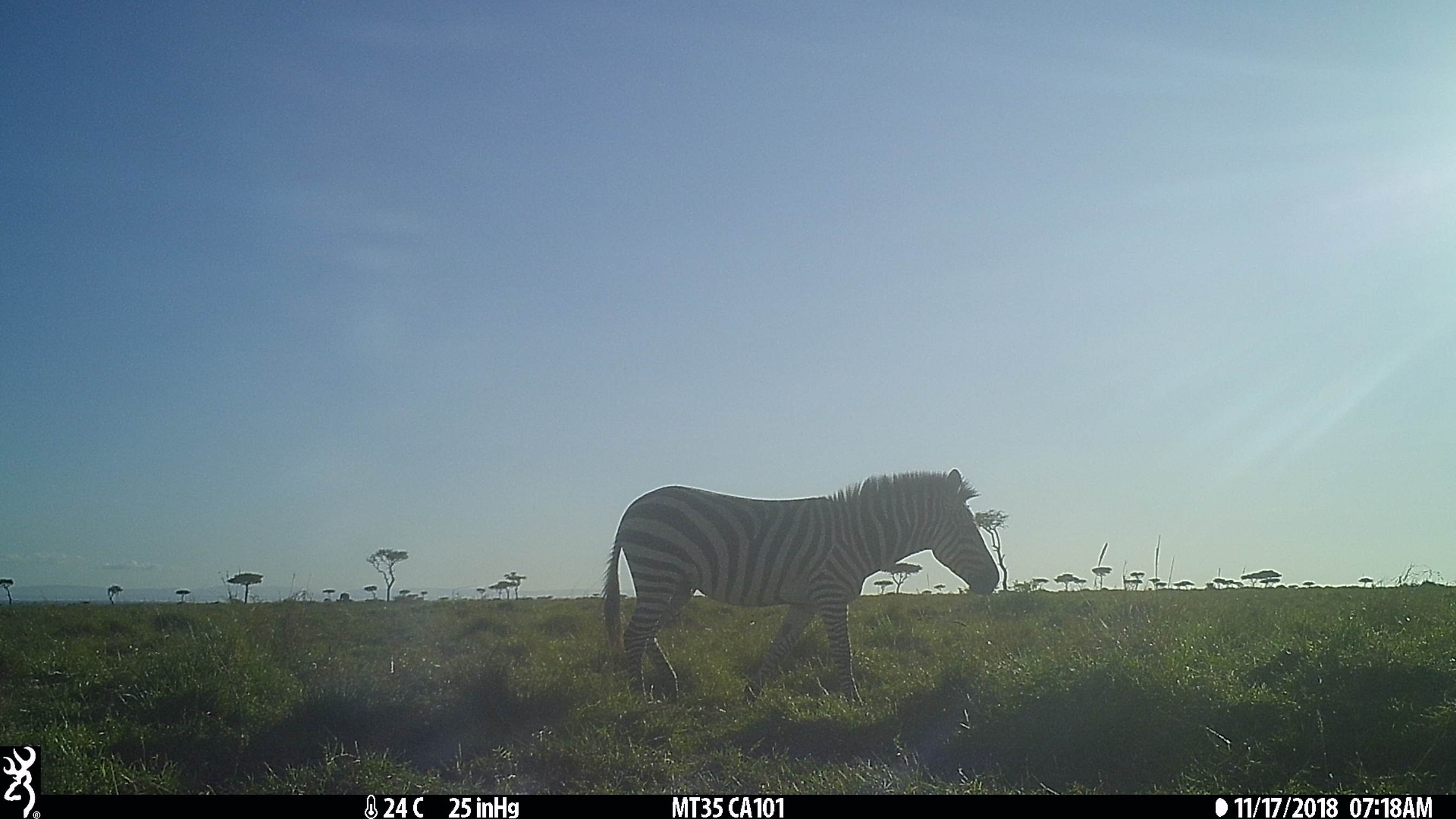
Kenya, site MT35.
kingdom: Animalia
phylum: Chordata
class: Mammalia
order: Perissodactyla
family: Equidae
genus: Equus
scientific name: Equus quagga burchellii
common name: burchell's zebra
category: zebra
Zebra (burchell's zebra) (Equus quagga burchellii).